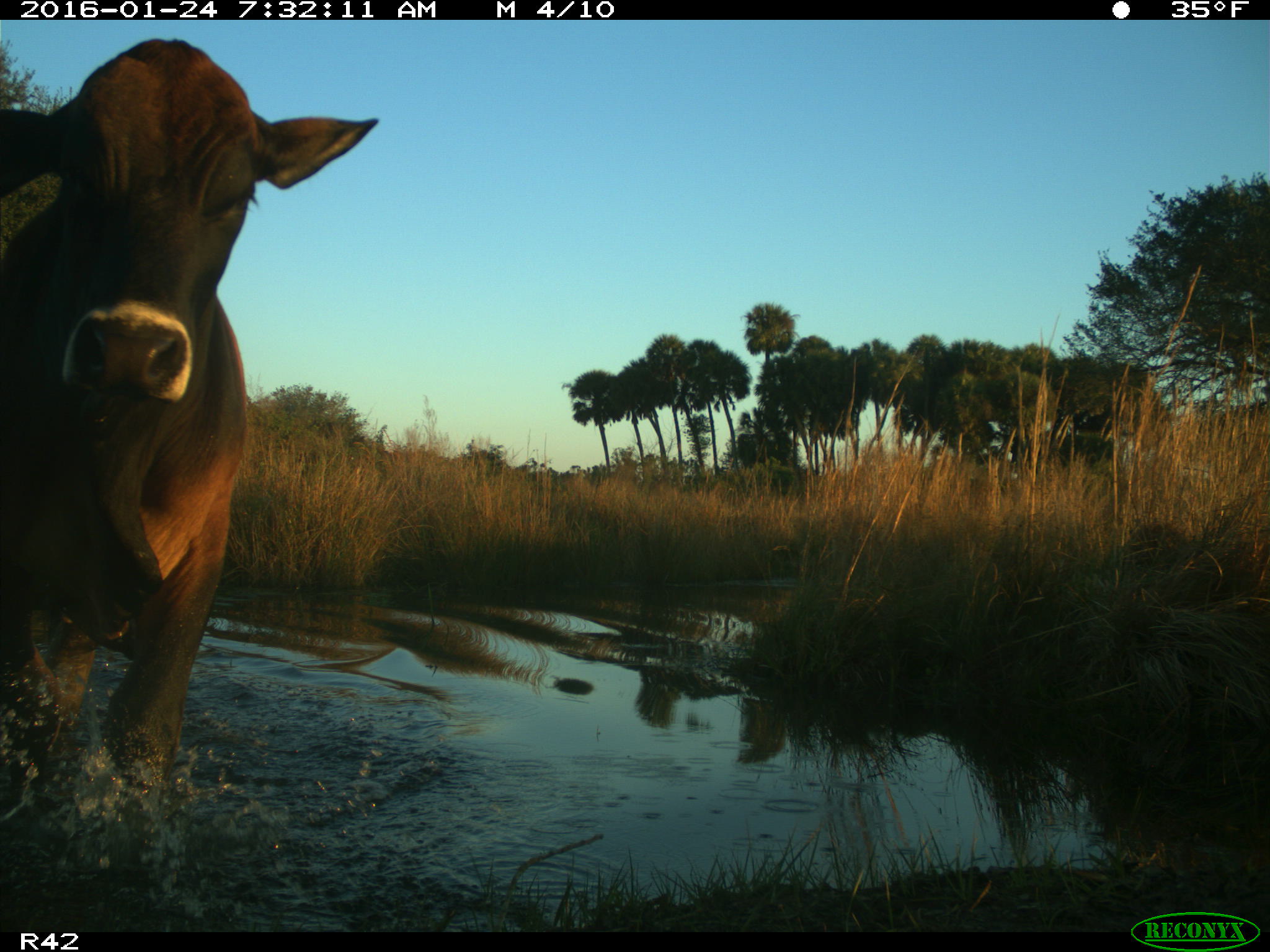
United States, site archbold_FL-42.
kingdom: Animalia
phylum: Chordata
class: Mammalia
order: Artiodactyla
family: Bovidae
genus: Bos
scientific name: Bos taurus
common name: domestic cow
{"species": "Bos taurus (domestic cow)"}